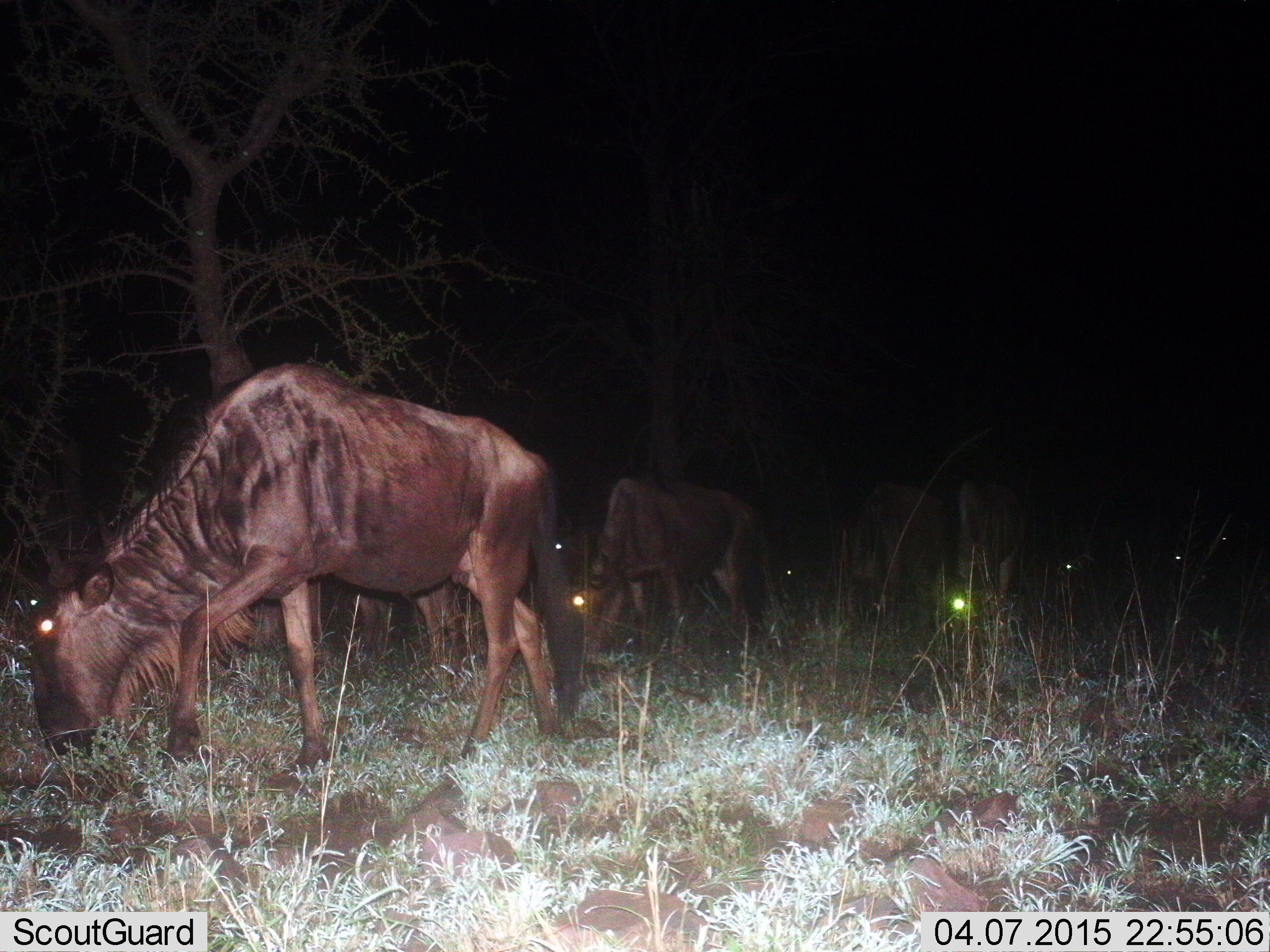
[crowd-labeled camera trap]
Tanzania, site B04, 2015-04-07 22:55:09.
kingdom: Animalia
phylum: Chordata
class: Mammalia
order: Artiodactyla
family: Bovidae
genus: Connochaetes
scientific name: Connochaetes taurinus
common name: blue wildebeest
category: wildebeest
Wildebeest (blue wildebeest) (Connochaetes taurinus), count 9. Behavior (volunteer vote fractions): standing 60%, resting 10%, moving 40%, interacting 0%. Young present (vote fraction): 0%. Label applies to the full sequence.